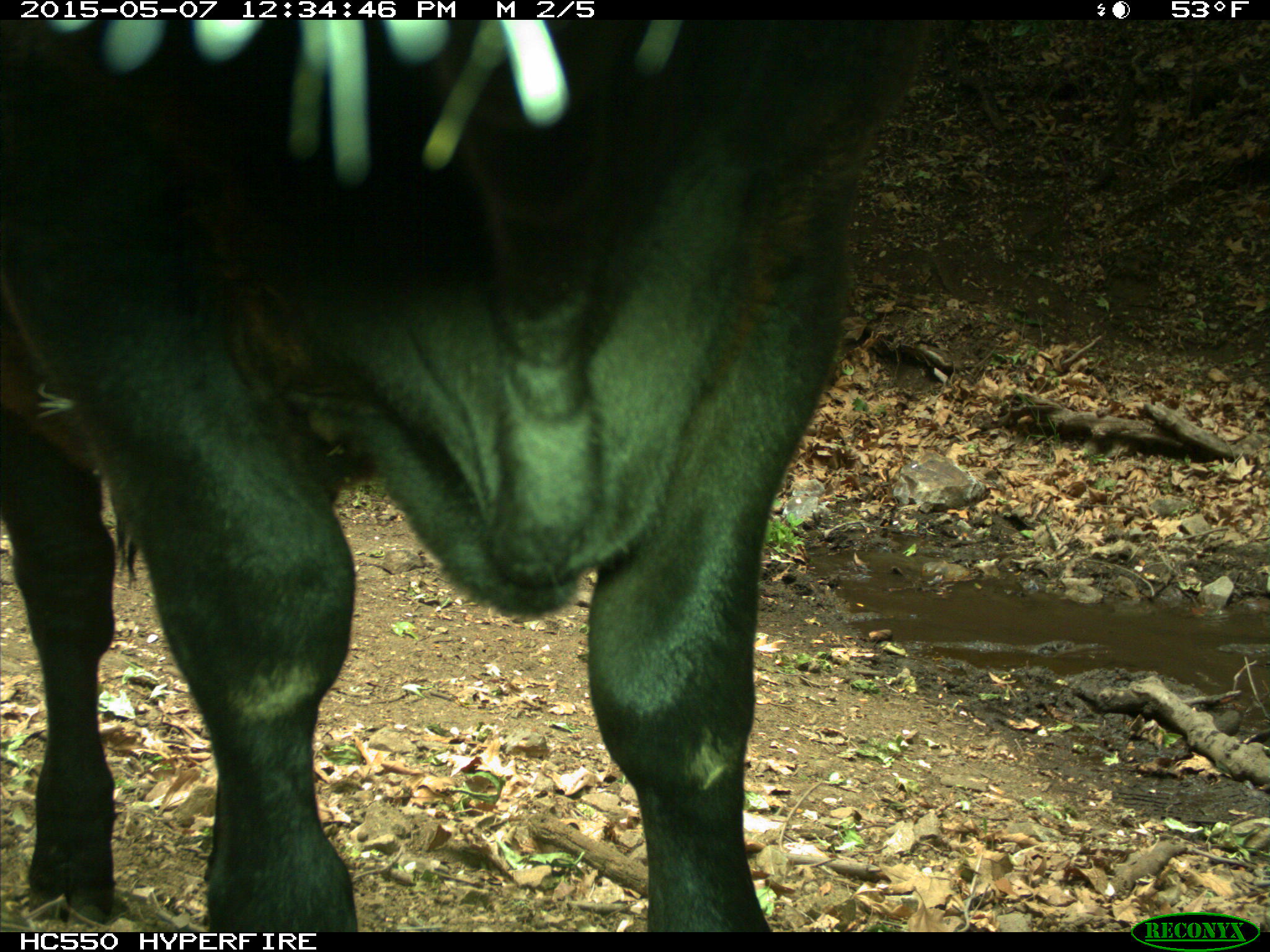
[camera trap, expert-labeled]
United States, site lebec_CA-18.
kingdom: Animalia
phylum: Chordata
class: Mammalia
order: Artiodactyla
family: Bovidae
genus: Bos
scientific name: Bos taurus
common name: domestic cow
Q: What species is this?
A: Bos taurus (domestic cow).